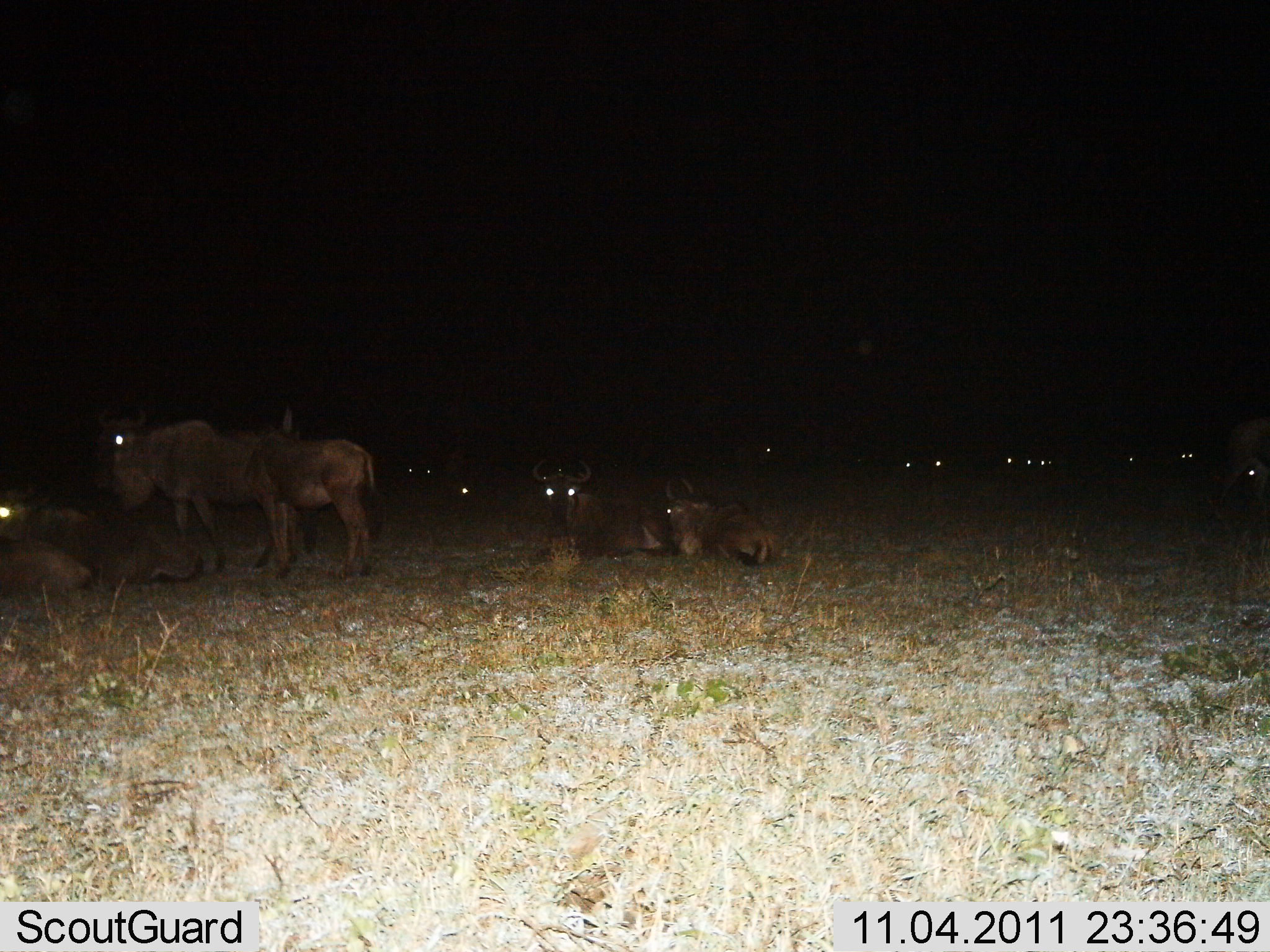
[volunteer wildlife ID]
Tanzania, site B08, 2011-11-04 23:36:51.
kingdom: Animalia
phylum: Chordata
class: Mammalia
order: Artiodactyla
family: Bovidae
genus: Connochaetes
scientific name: Connochaetes taurinus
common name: blue wildebeest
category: wildebeest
Wildebeest (blue wildebeest) (Connochaetes taurinus), count 11-50. Behavior (volunteer vote fractions): standing 57%, resting 100%, moving 0%, interacting 0%. Young present (vote fraction): 21%. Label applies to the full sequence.